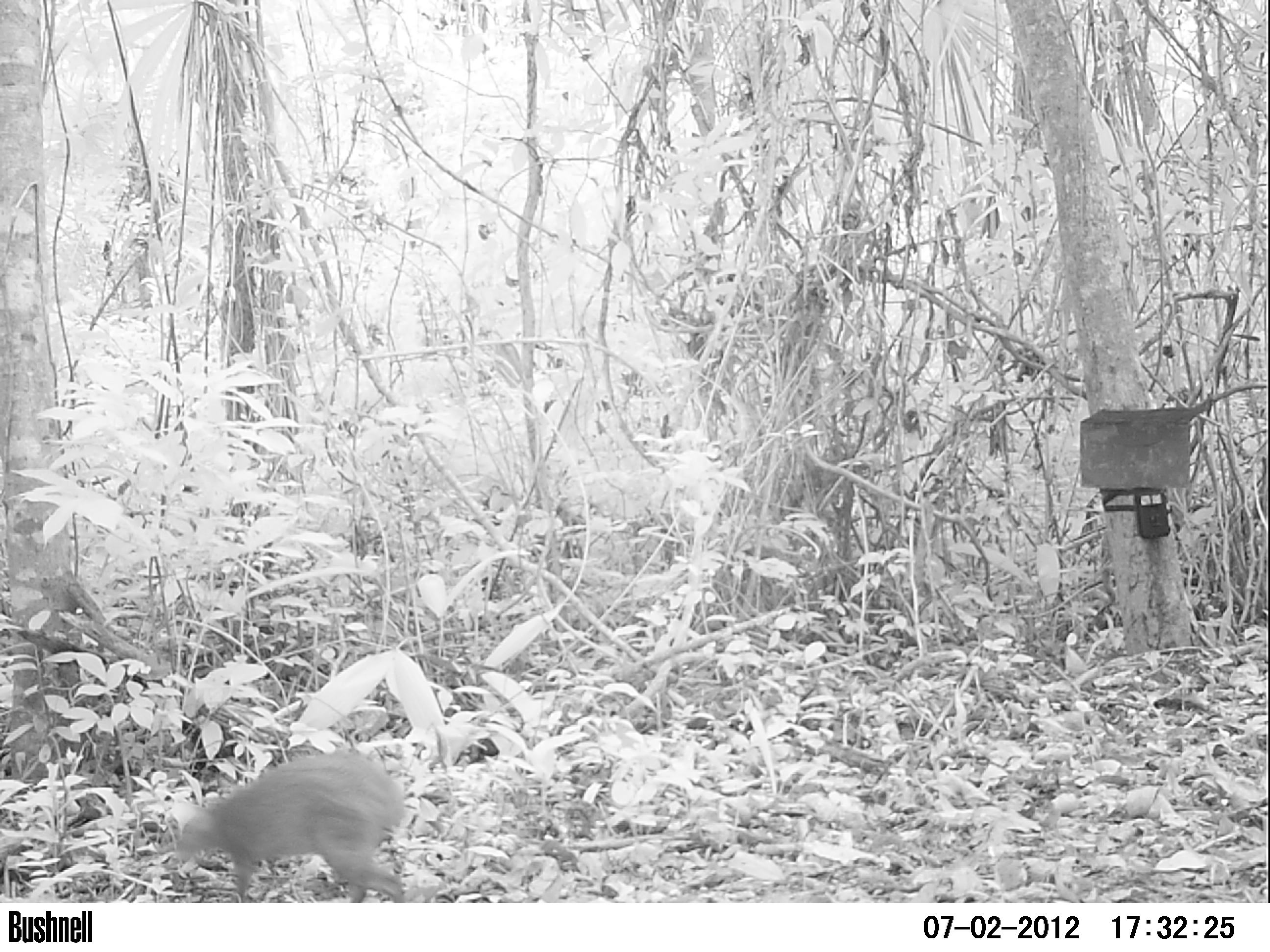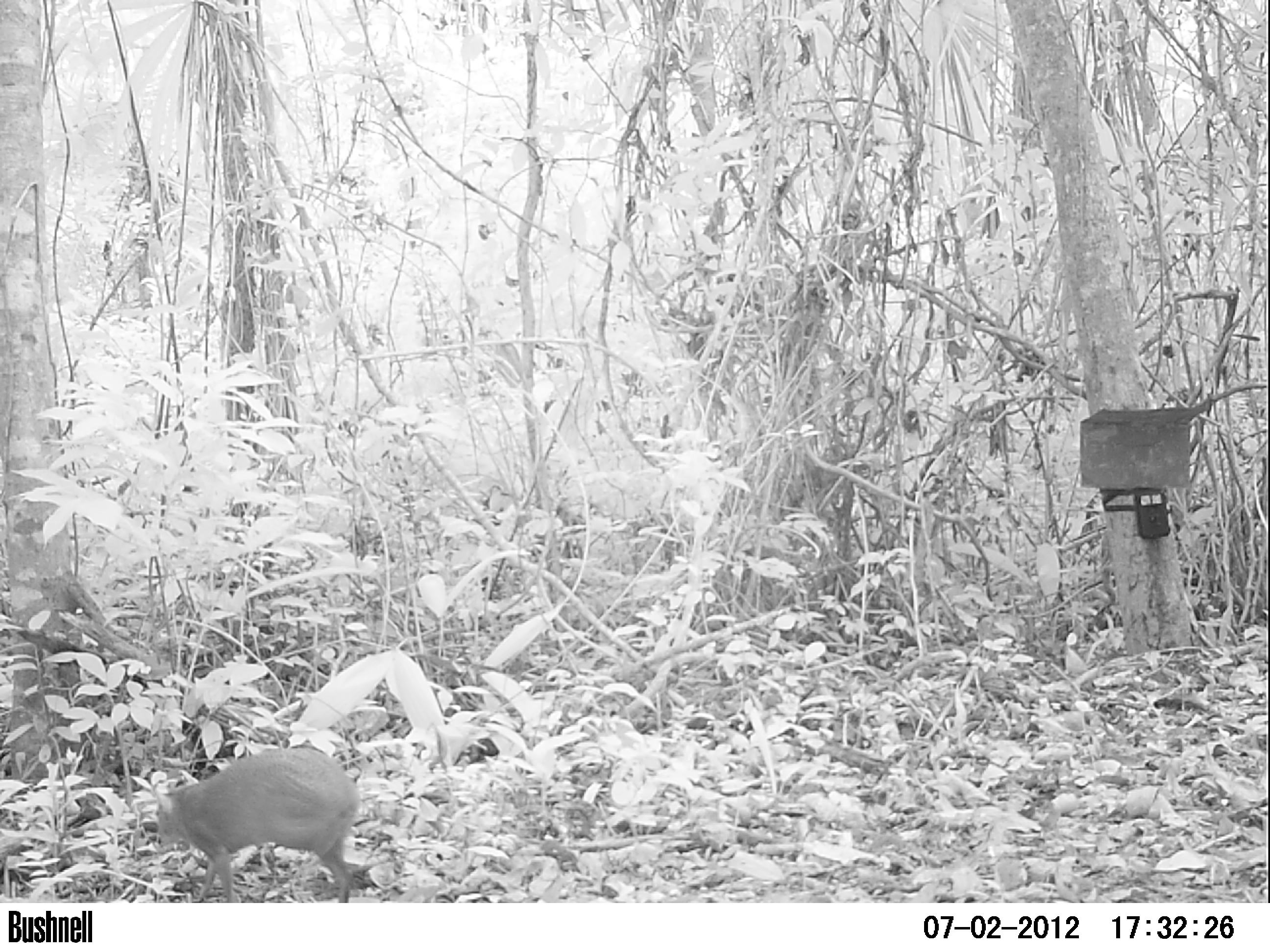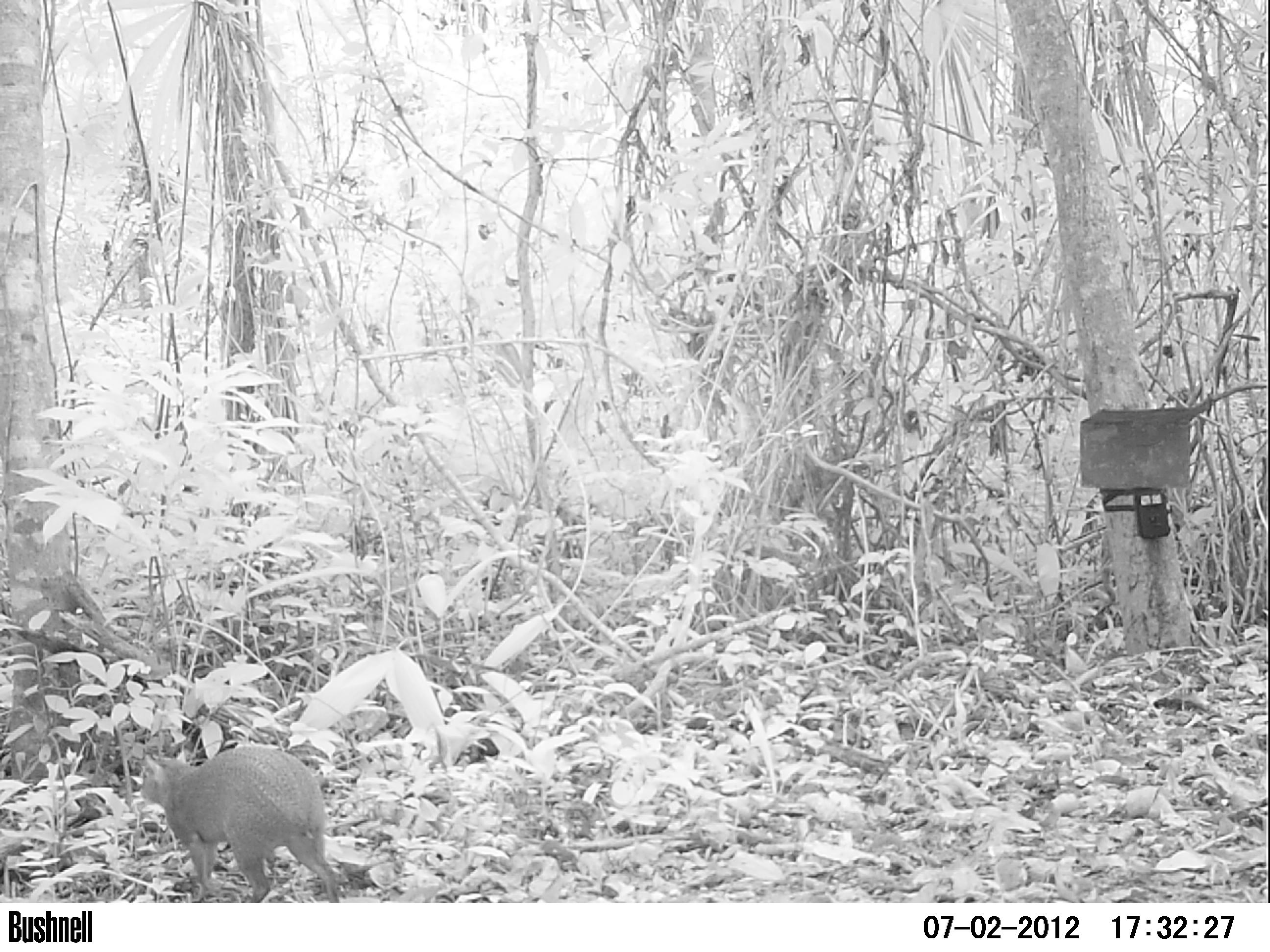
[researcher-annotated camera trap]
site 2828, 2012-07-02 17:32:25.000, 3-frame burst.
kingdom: Animalia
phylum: Chordata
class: Mammalia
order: Rodentia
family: Dasyproctidae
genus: Dasyprocta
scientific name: Dasyprocta punctata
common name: central american agouti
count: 1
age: adult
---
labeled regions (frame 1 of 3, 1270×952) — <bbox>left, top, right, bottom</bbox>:
dasyprocta punctata: <bbox>169, 750, 411, 903</bbox>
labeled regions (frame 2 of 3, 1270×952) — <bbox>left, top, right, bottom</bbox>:
dasyprocta punctata: <bbox>153, 745, 361, 902</bbox>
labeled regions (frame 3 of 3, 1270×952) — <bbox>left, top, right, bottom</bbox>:
dasyprocta punctata: <bbox>139, 744, 340, 903</bbox>